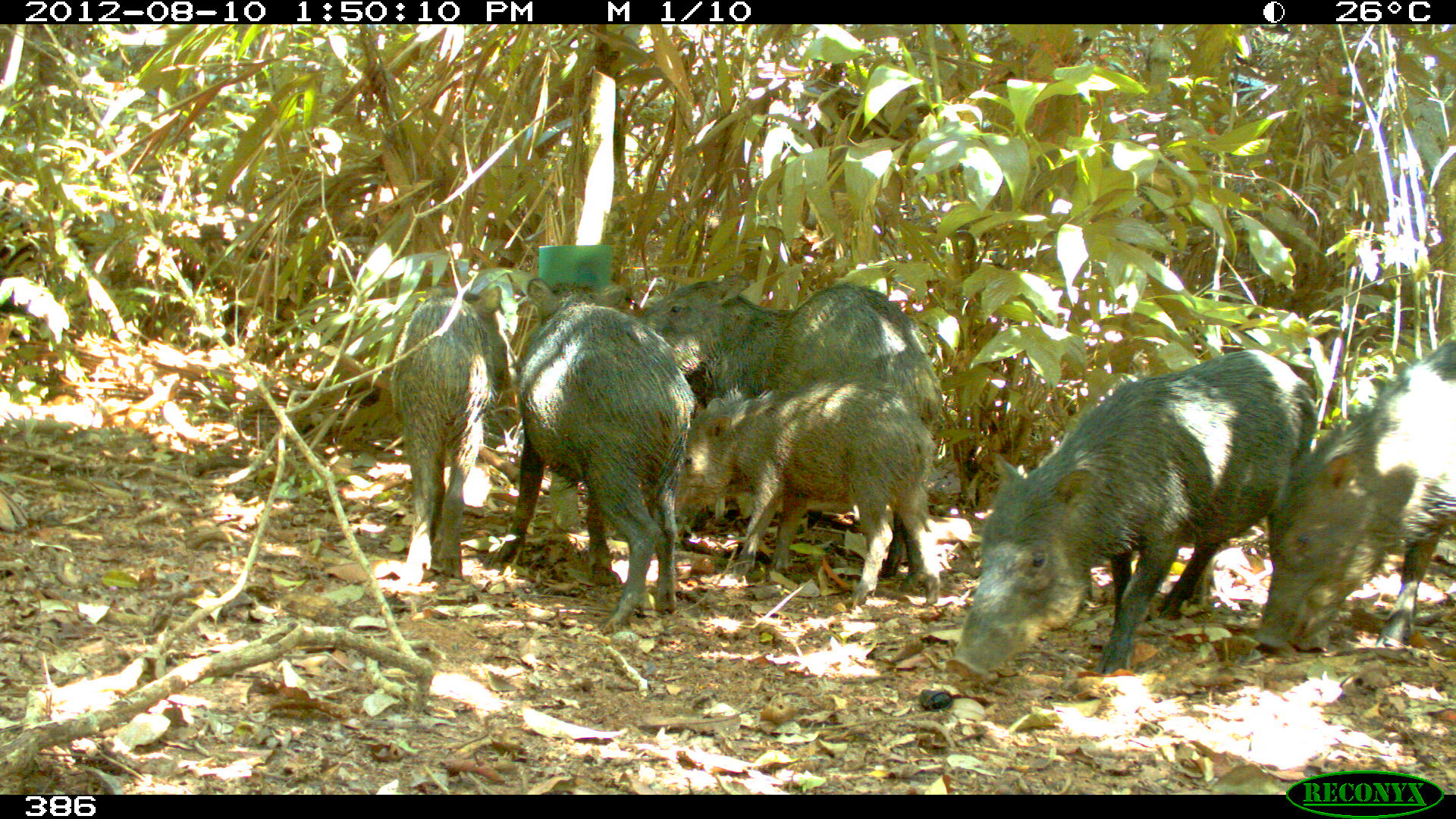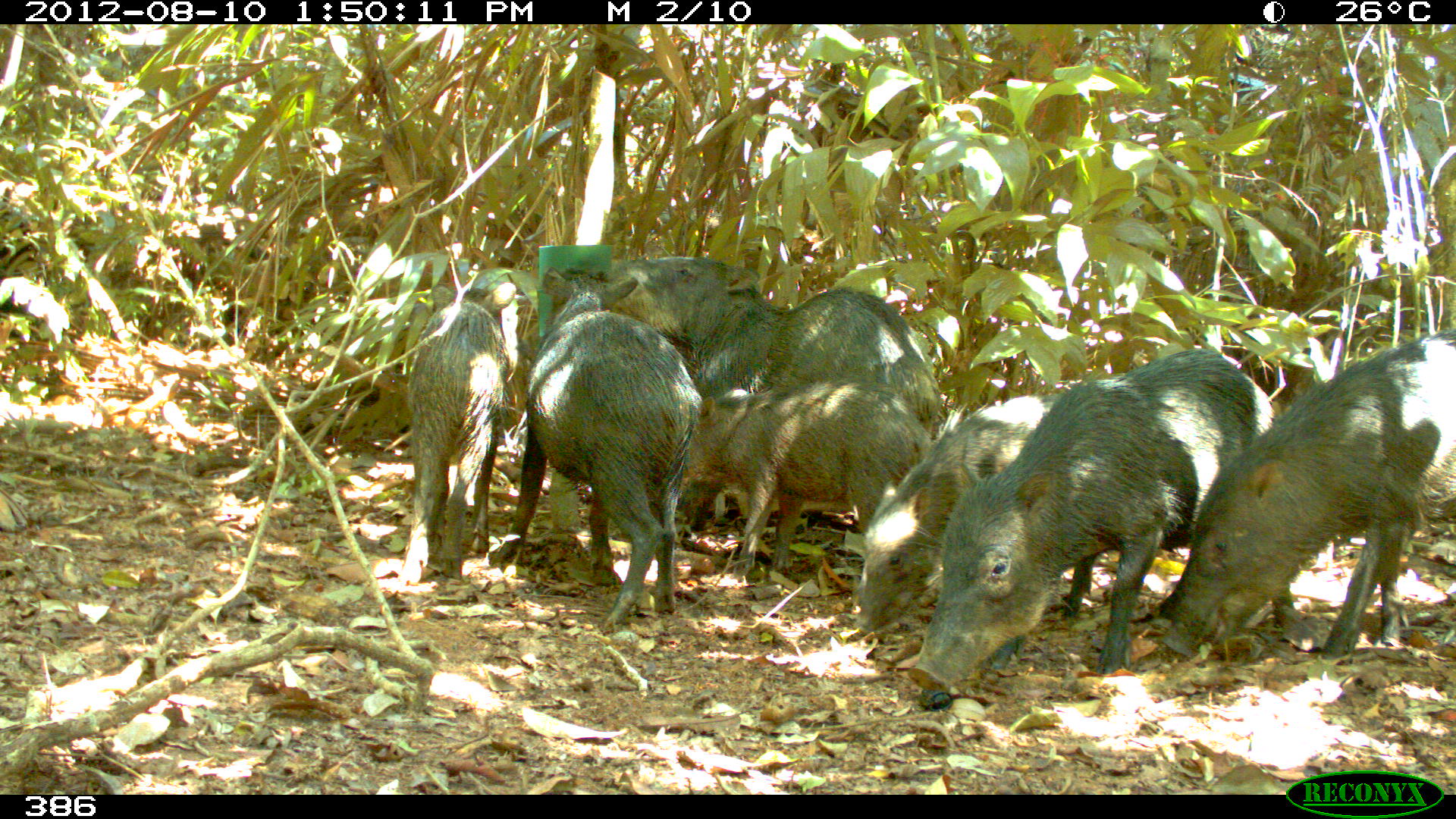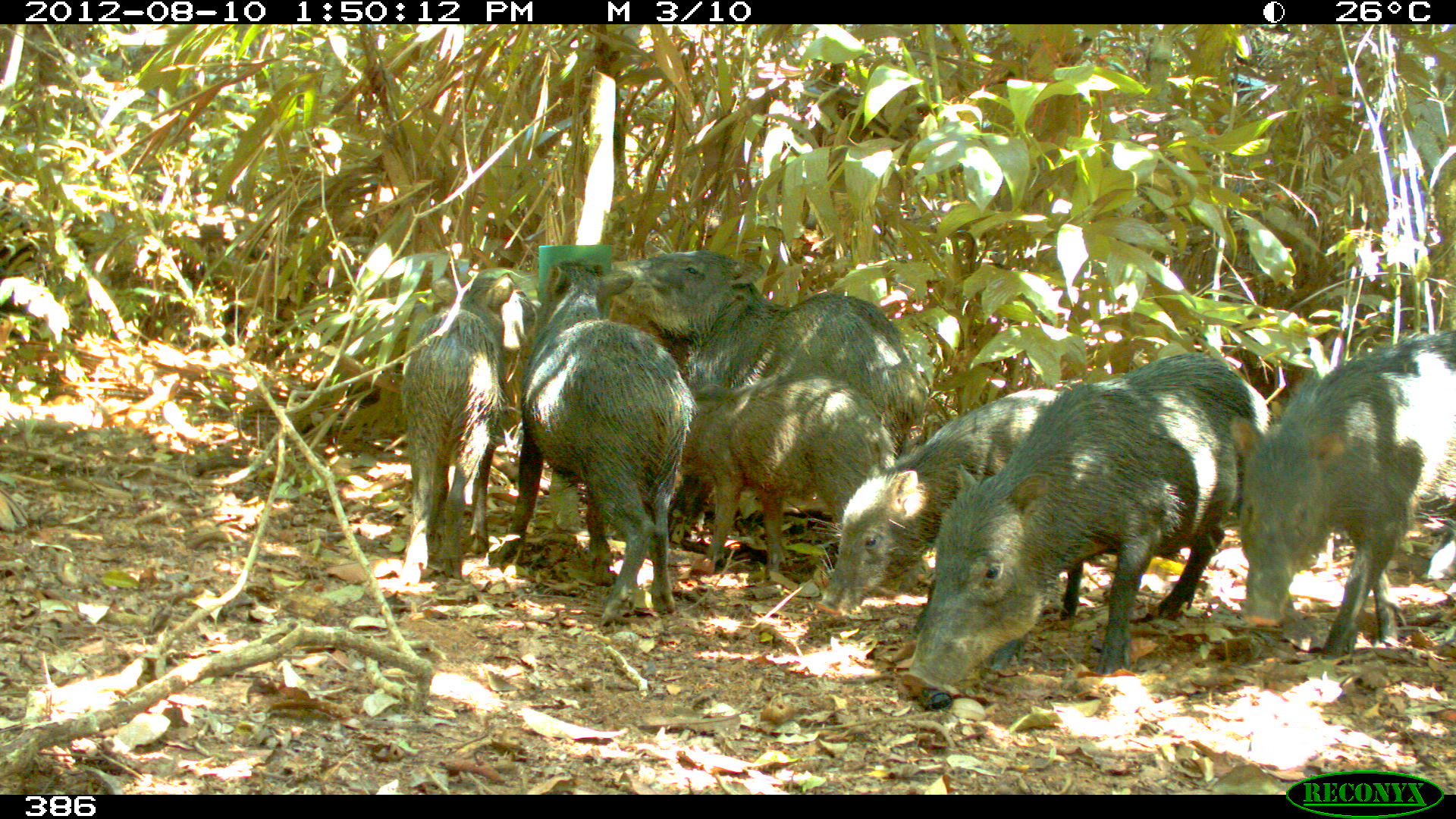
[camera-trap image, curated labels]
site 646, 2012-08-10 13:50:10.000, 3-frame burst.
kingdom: Animalia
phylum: Chordata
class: Mammalia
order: Artiodactyla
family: Tayassuidae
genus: Tayassu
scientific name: Tayassu pecari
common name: white-lipped peccary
Tayassu pecari (white-lipped peccary).